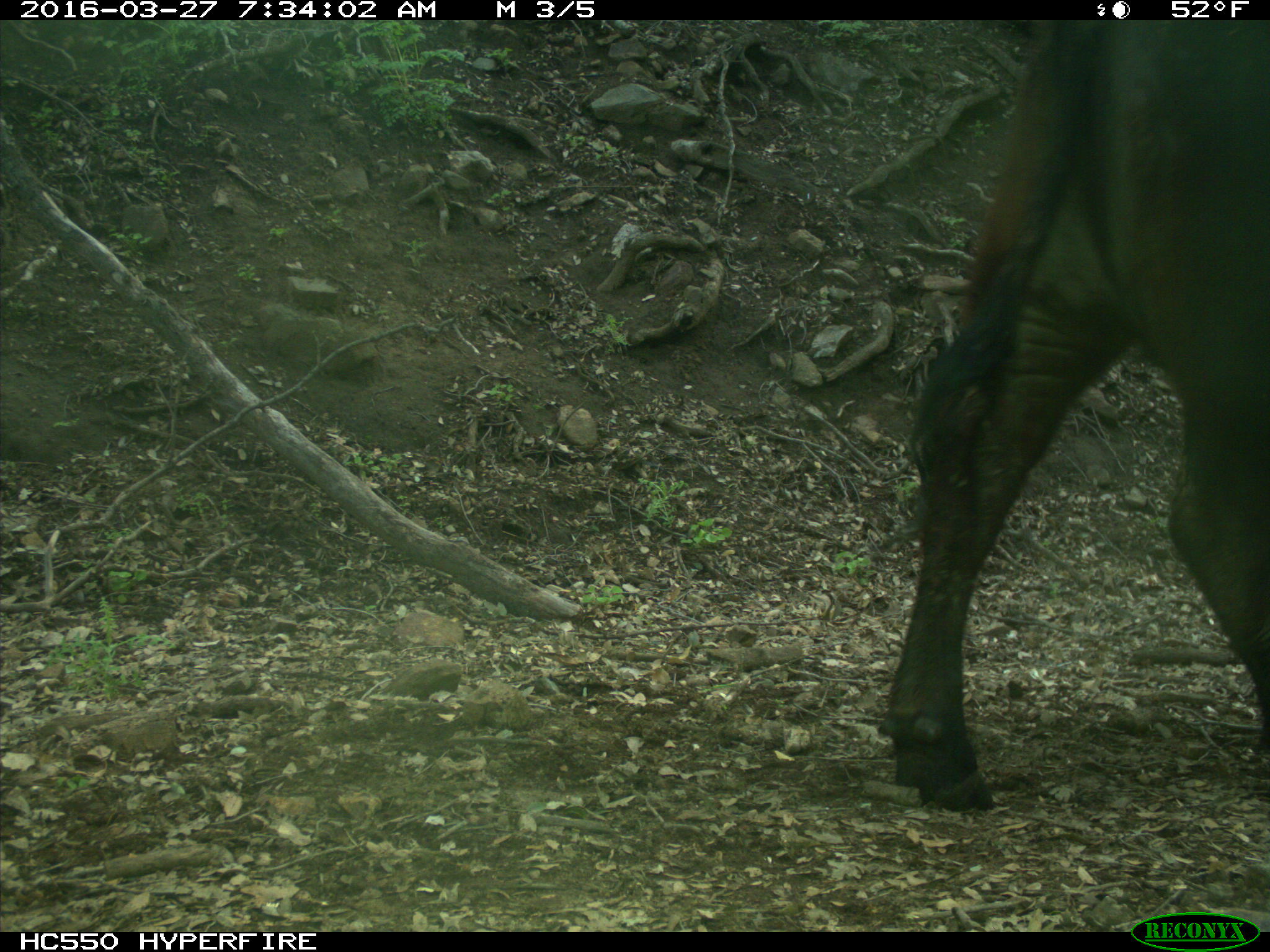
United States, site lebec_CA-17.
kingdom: Animalia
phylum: Chordata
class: Mammalia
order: Artiodactyla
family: Bovidae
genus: Bos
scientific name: Bos taurus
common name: domestic cow